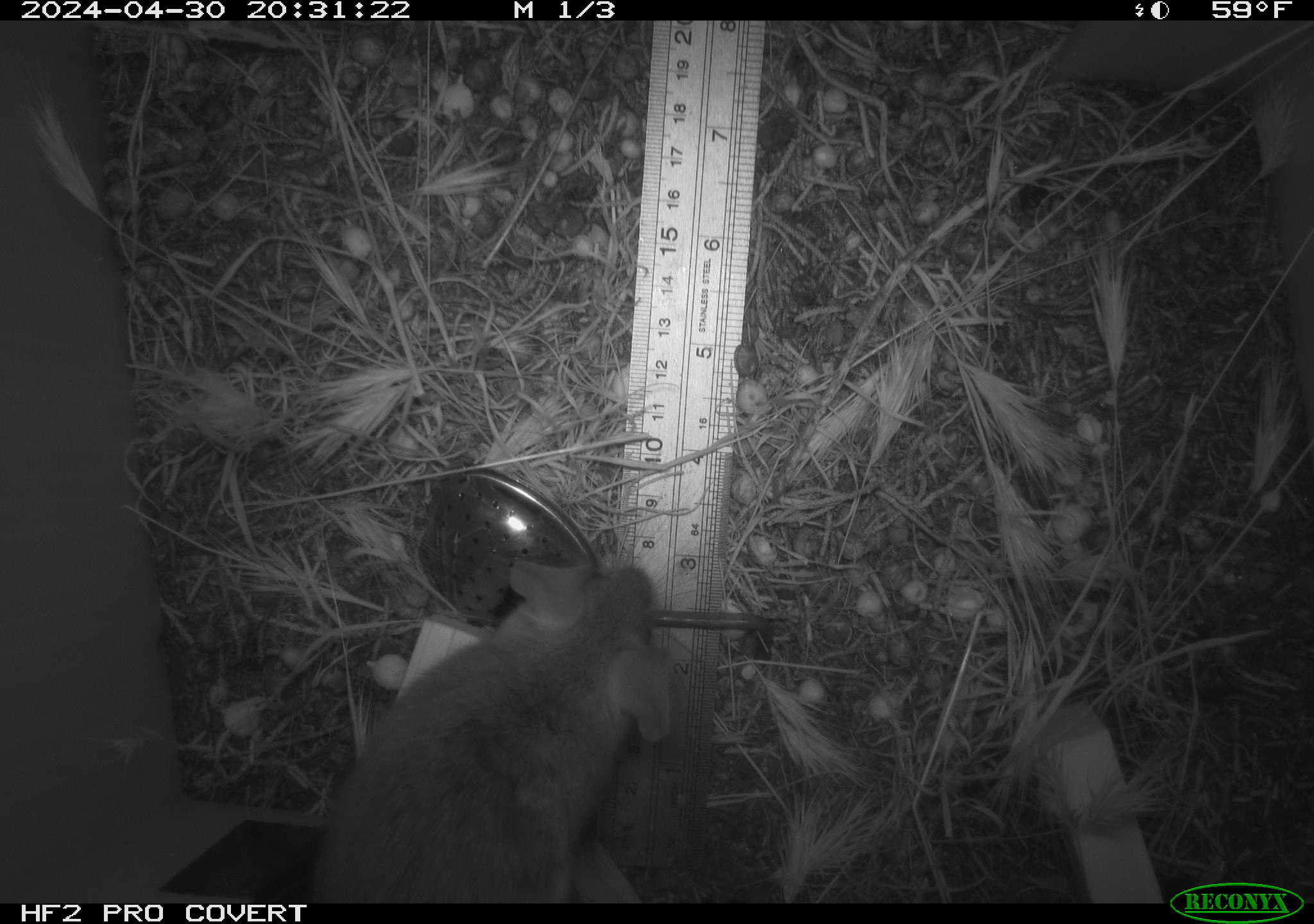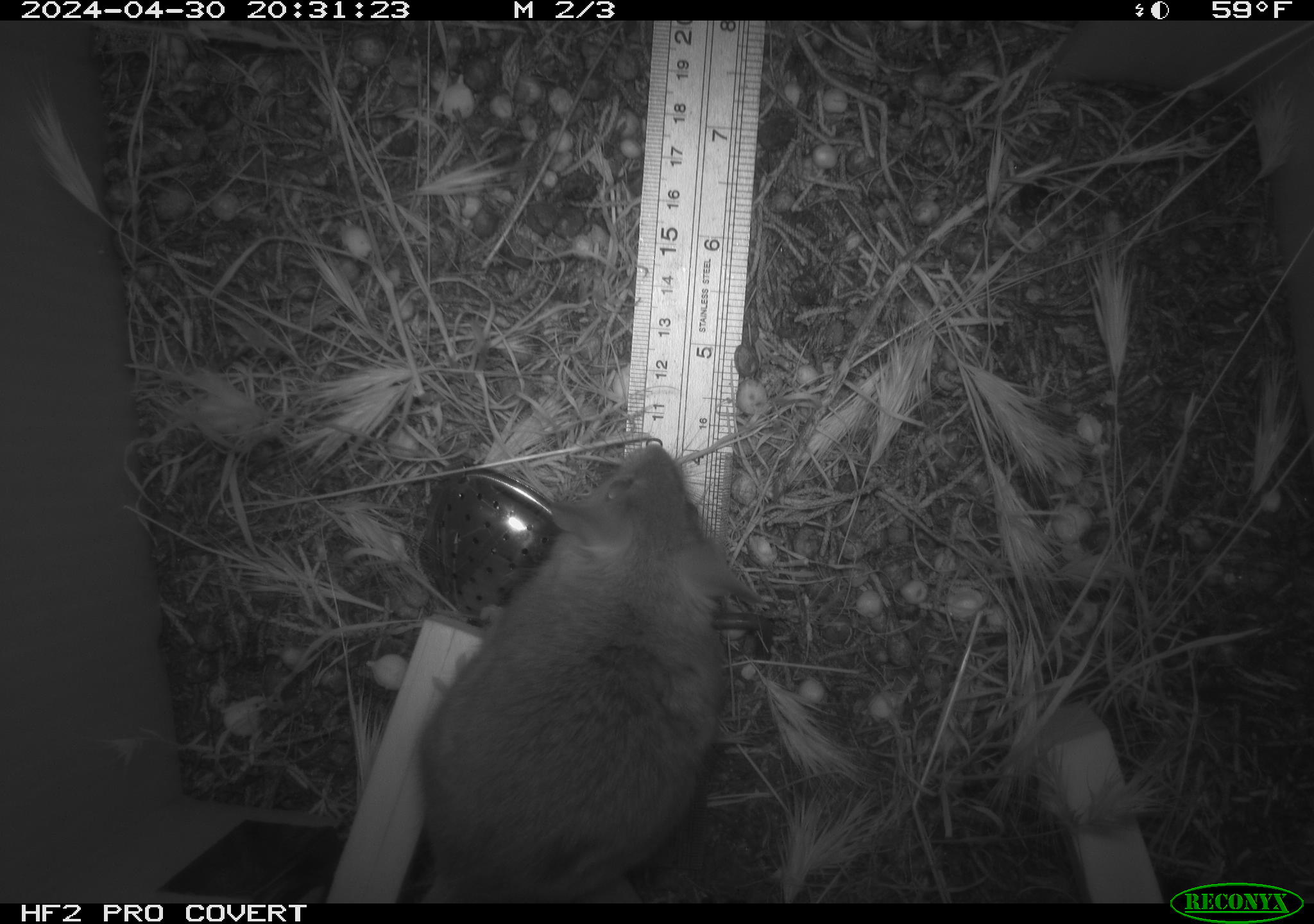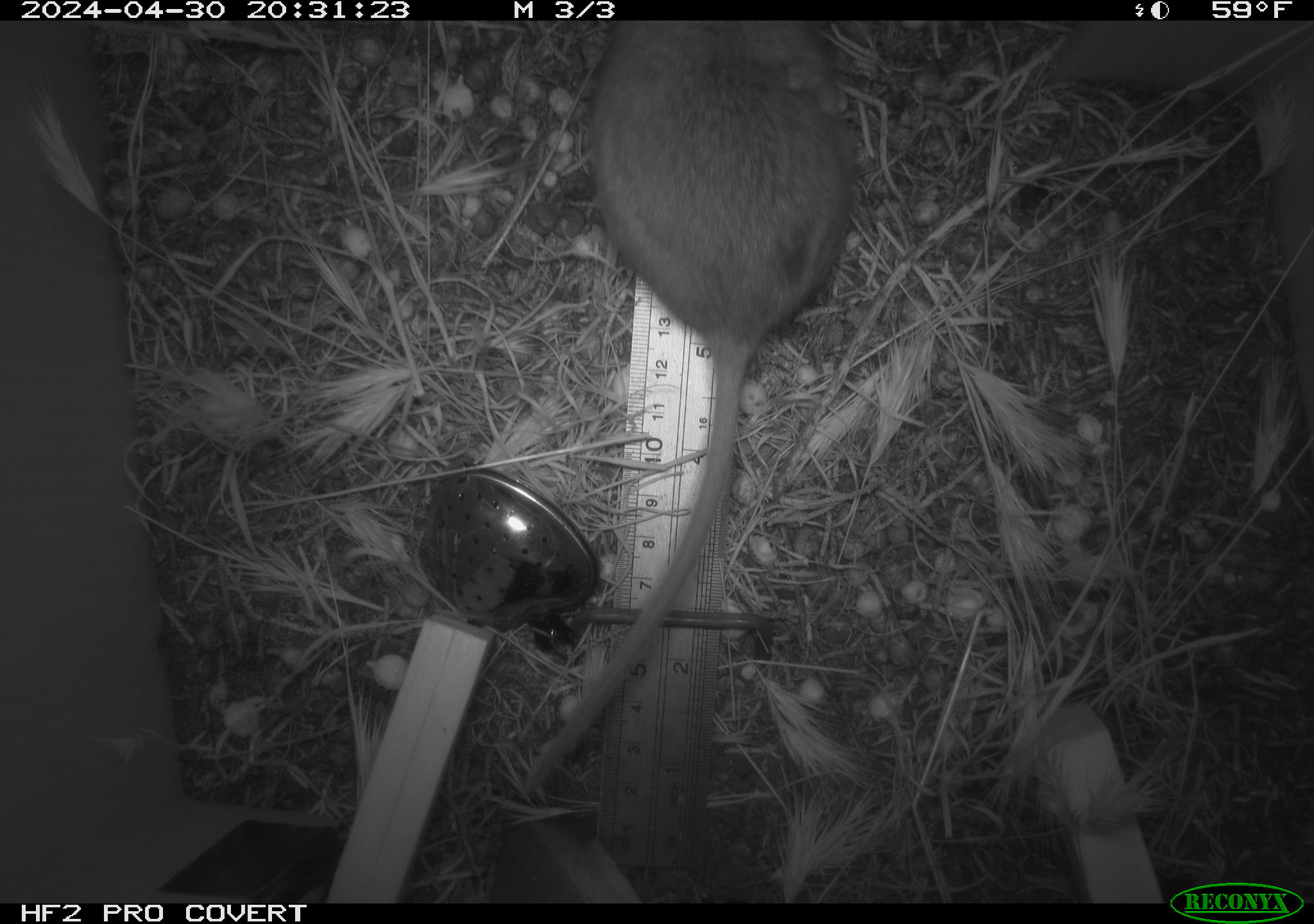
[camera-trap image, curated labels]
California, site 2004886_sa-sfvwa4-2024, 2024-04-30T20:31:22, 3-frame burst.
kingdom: Animalia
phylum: Chordata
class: Mammalia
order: Rodentia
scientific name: Rodentia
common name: mouse species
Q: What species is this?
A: Mouse species (Rodentia).